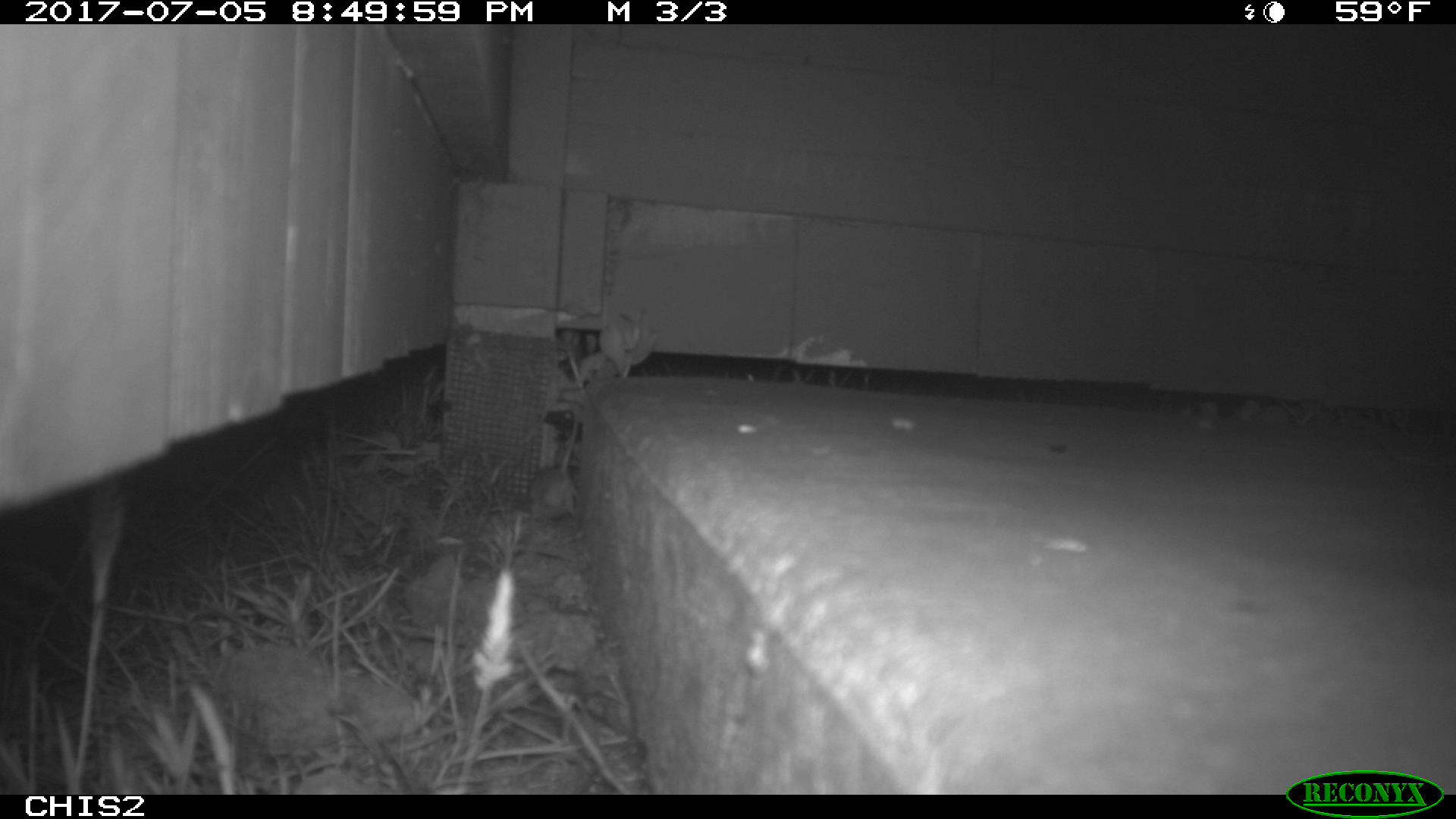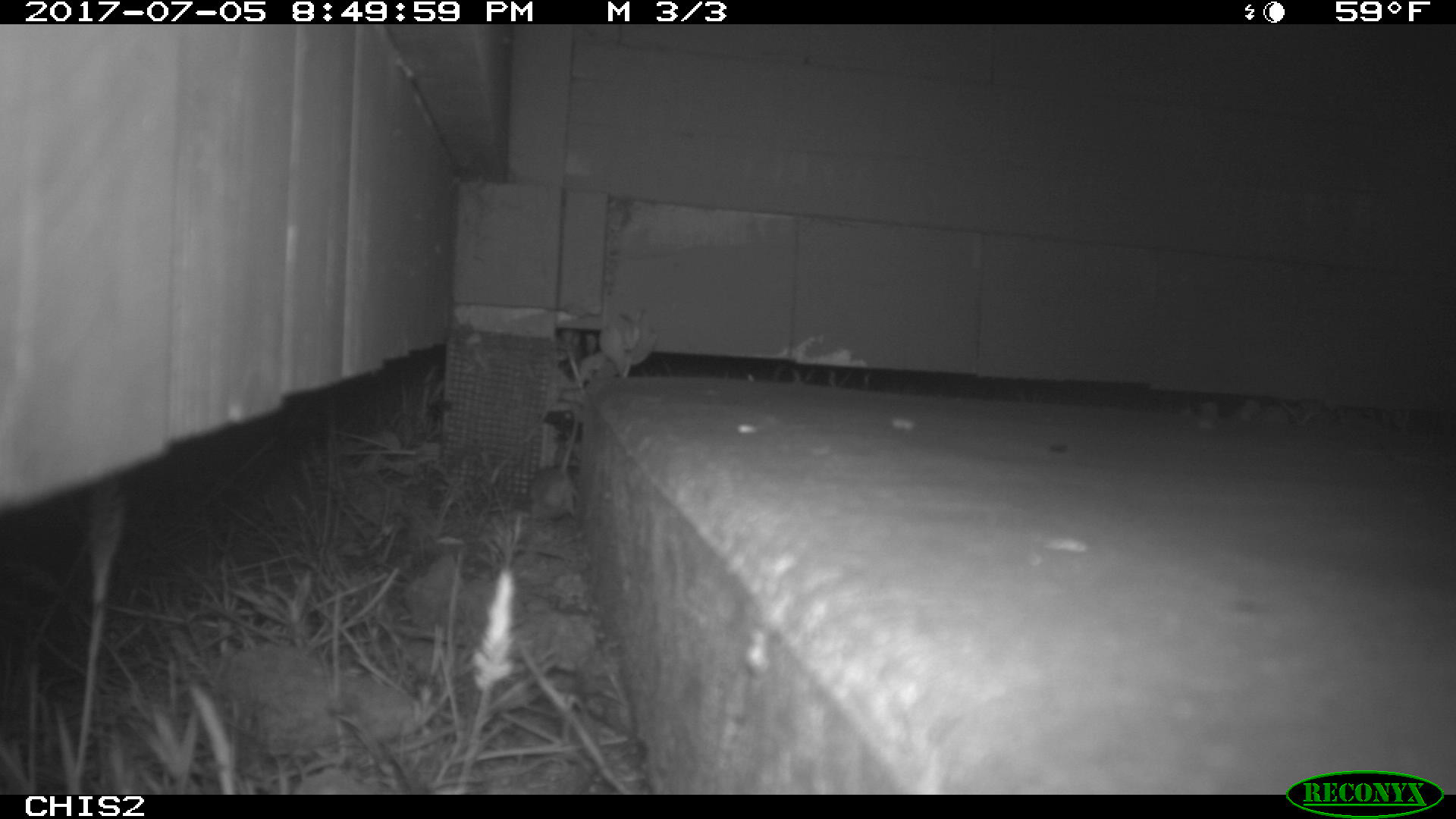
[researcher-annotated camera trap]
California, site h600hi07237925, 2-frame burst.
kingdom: Animalia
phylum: Chordata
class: Mammalia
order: Rodentia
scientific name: Rodentia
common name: rodent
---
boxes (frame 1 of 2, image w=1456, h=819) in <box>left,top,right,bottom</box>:
rodent: <box>530,415,579,522</box>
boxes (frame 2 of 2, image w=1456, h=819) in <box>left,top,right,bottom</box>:
rodent: <box>533,401,579,520</box>